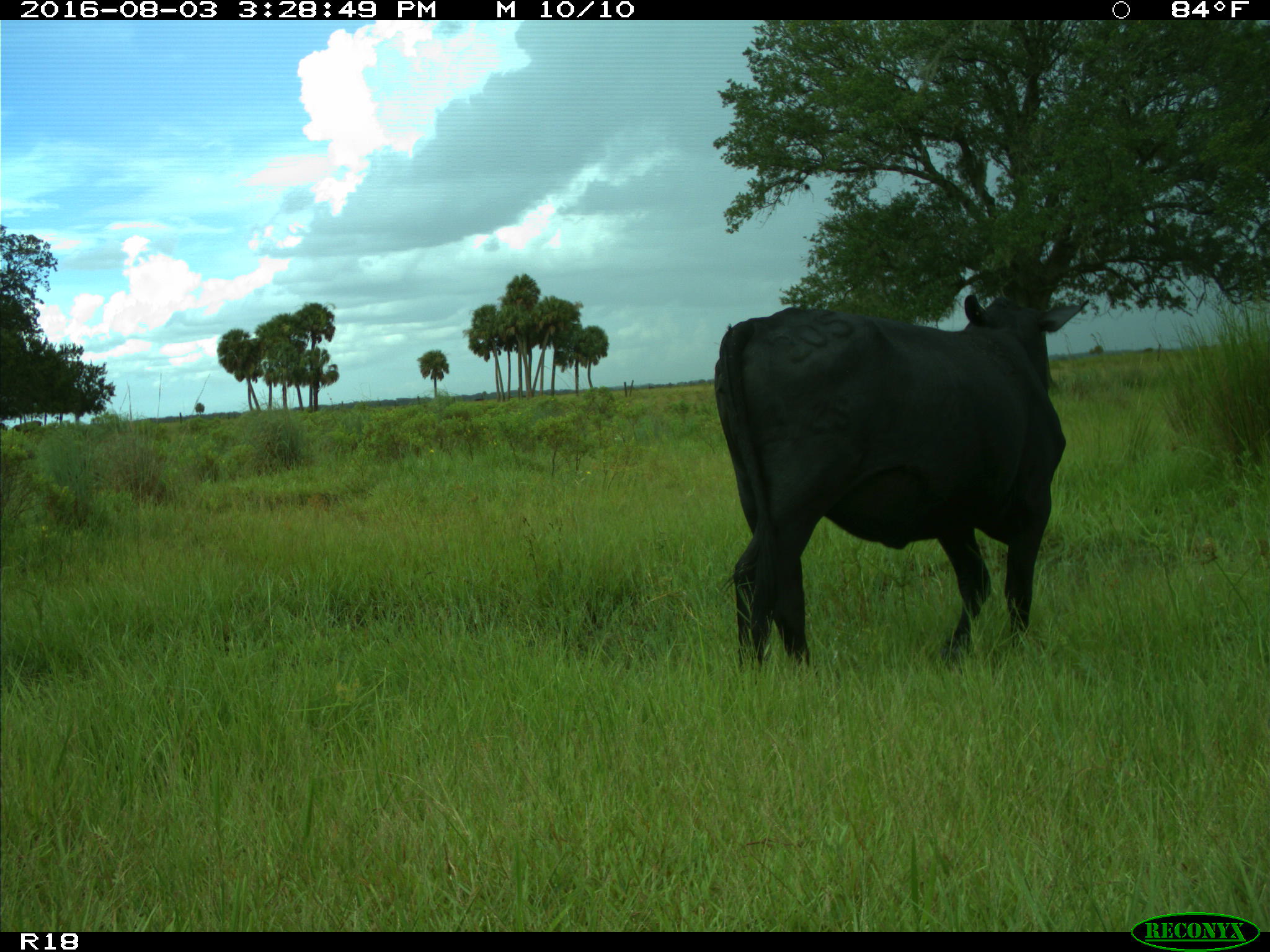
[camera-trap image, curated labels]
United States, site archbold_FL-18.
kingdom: Animalia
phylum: Chordata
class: Mammalia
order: Artiodactyla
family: Bovidae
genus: Bos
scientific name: Bos taurus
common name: domestic cow